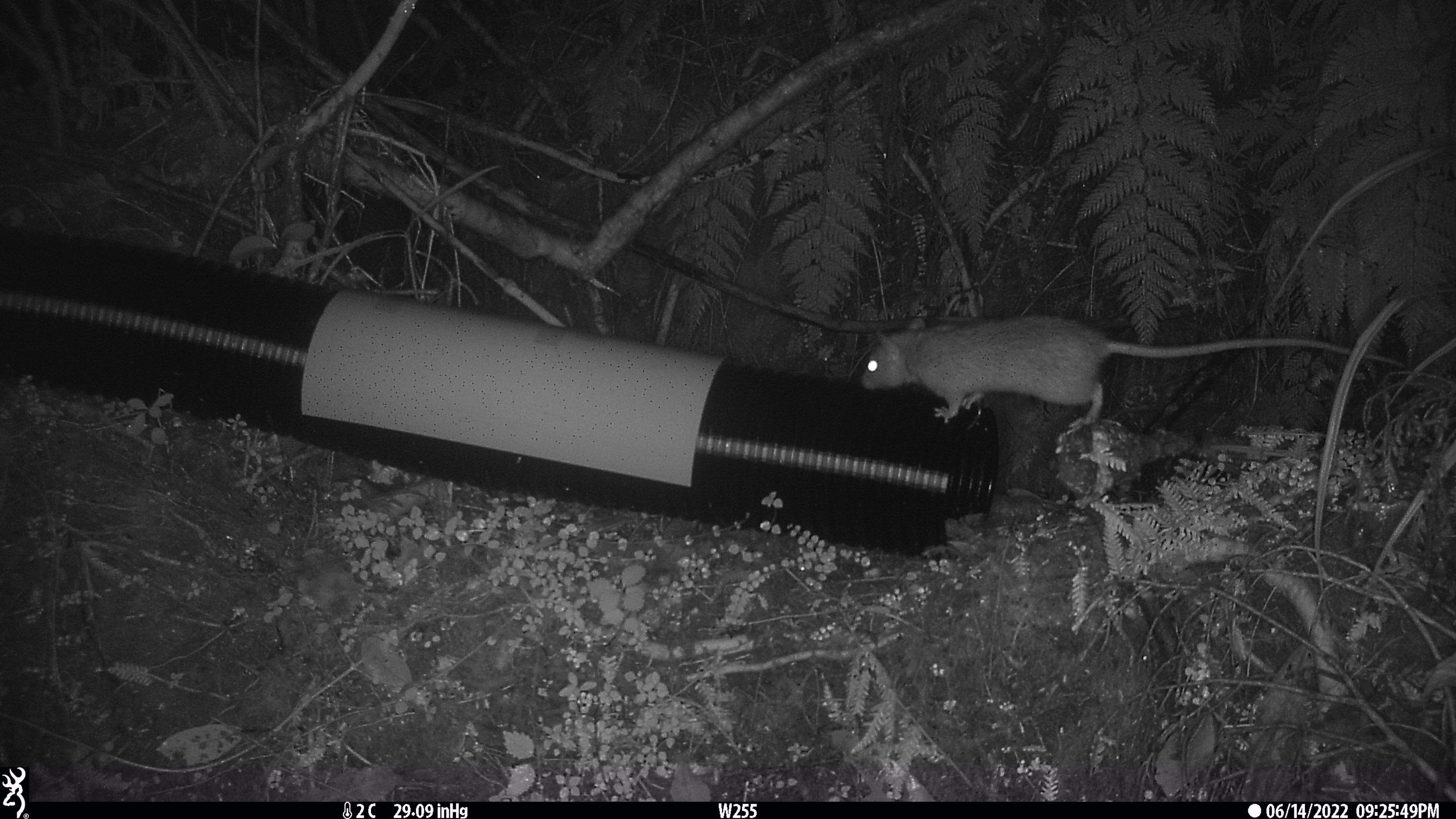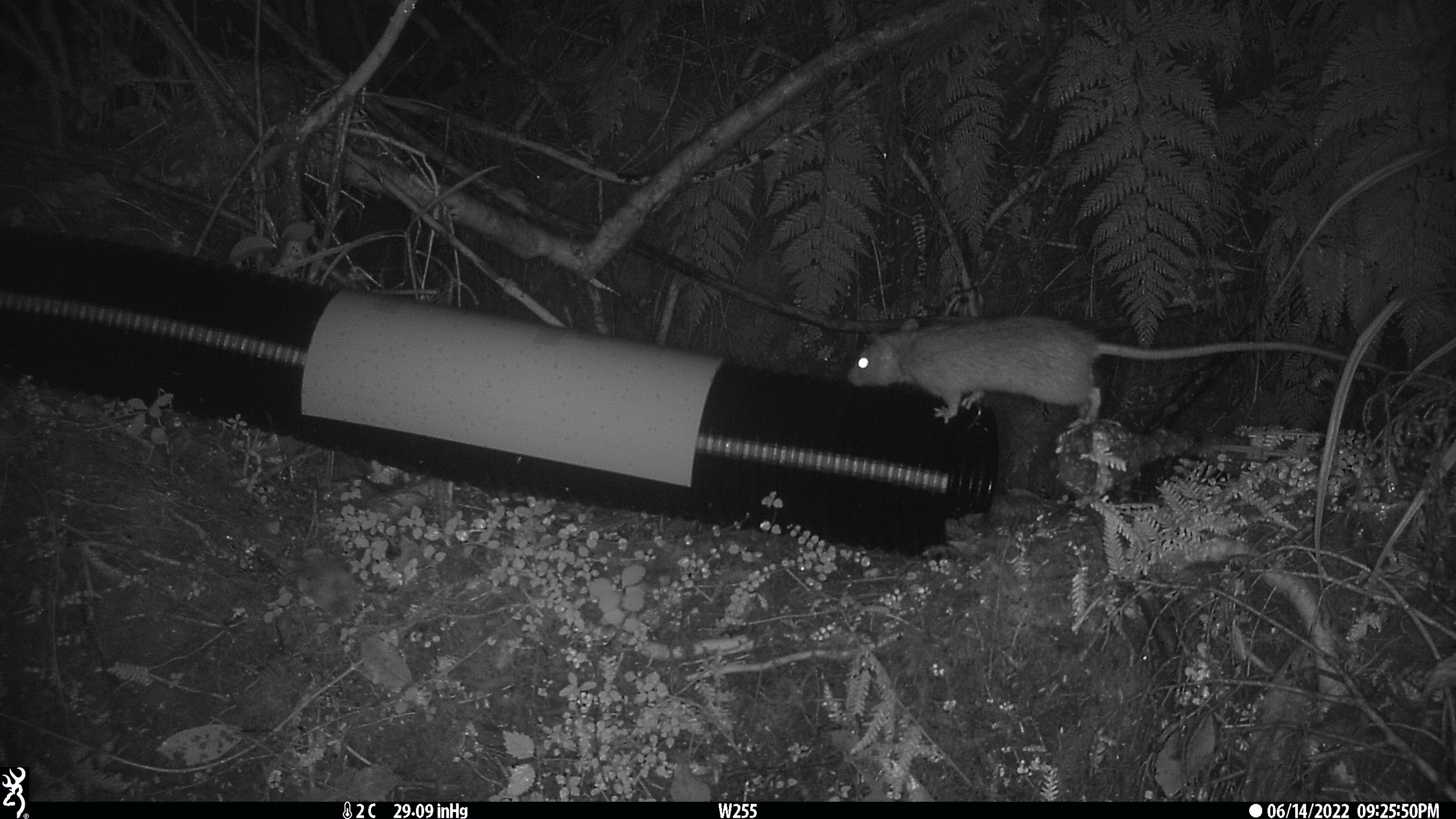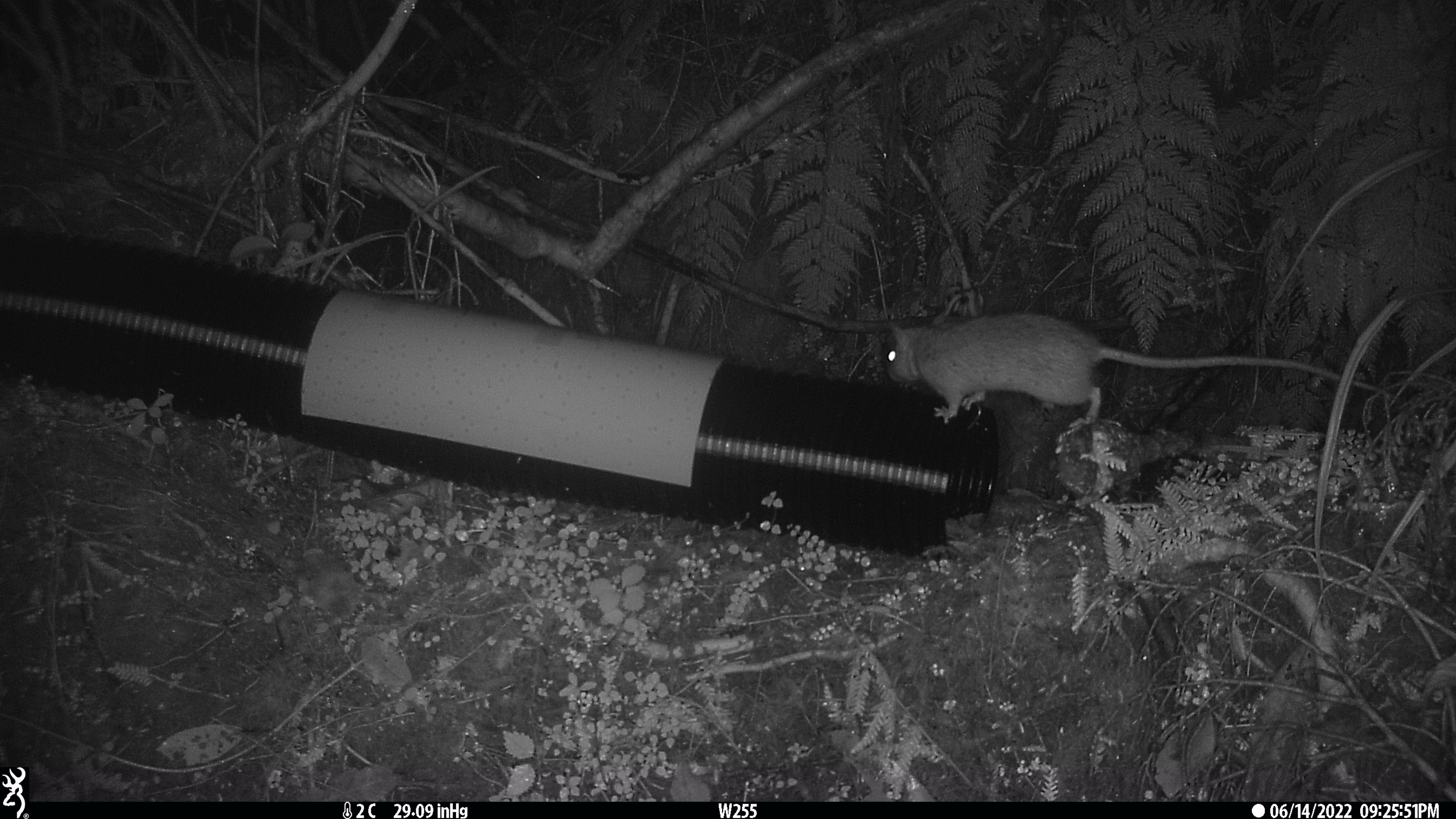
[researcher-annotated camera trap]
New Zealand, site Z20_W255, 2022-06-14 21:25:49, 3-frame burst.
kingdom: Animalia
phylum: Chordata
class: Mammalia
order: Rodentia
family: Muridae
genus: Rattus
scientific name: Rattus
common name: rat